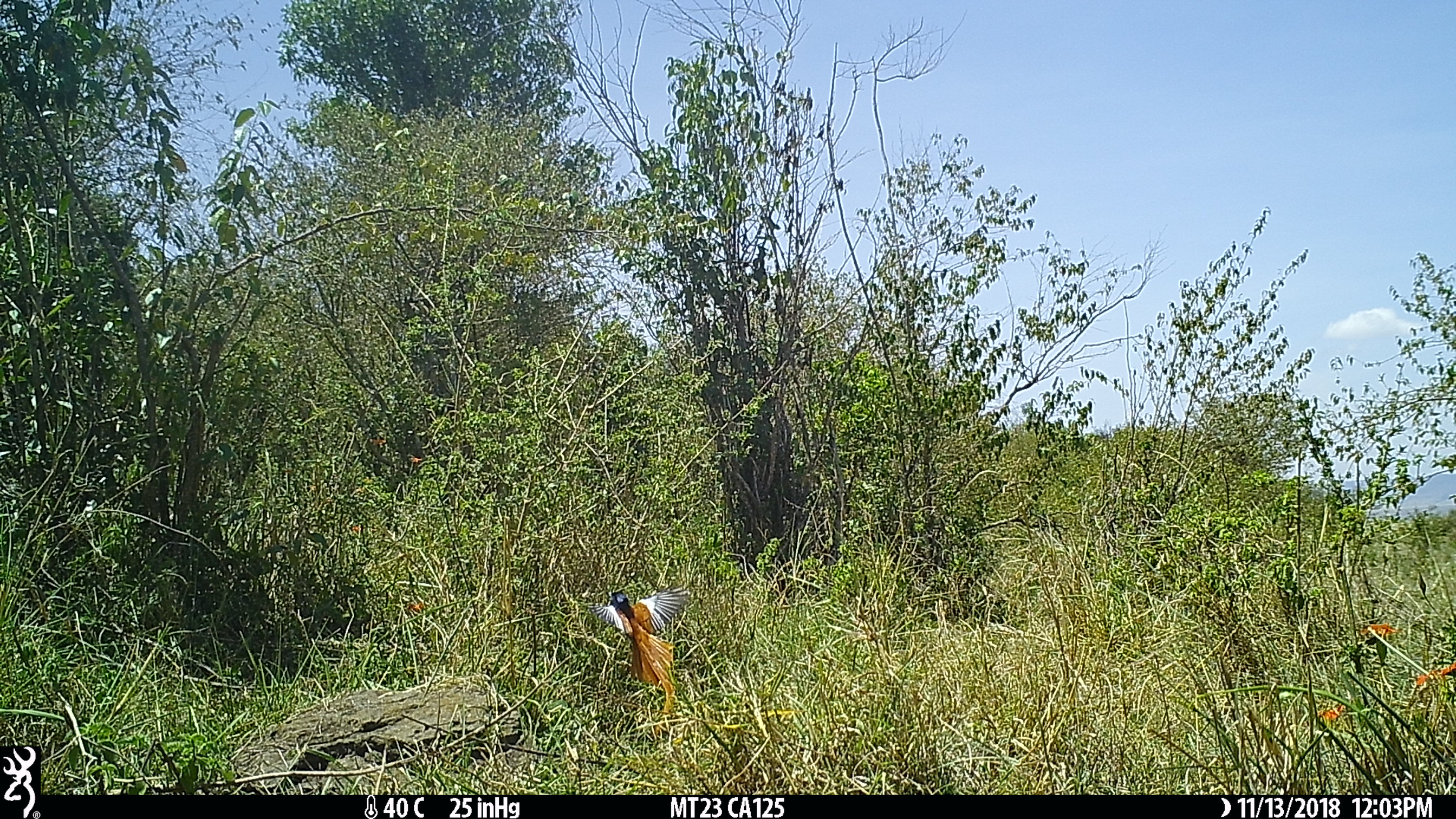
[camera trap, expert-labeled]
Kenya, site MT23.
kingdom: Animalia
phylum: Chordata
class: Aves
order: Passeriformes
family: Muscicapidae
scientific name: Muscicapidae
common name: flycatcher